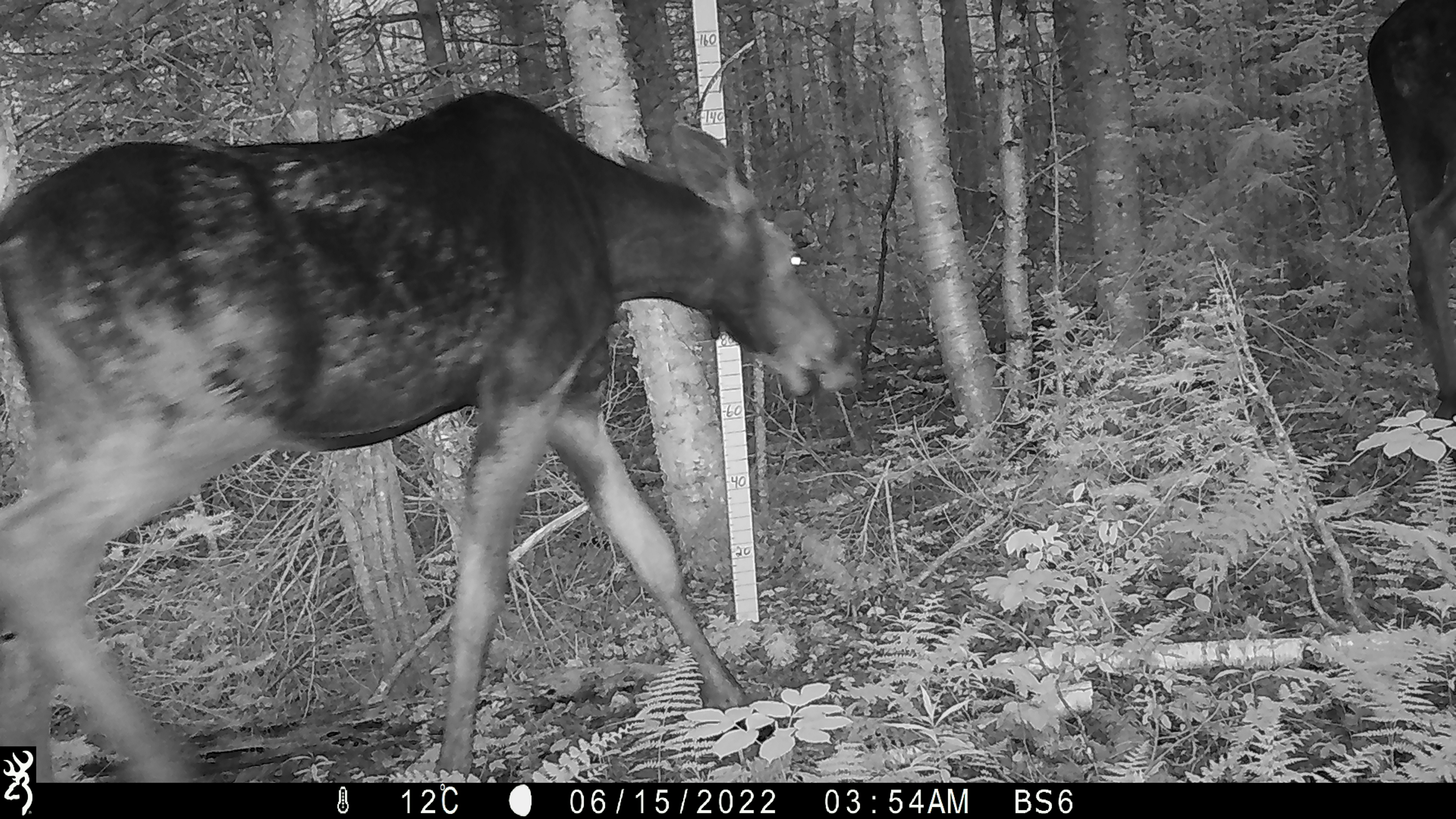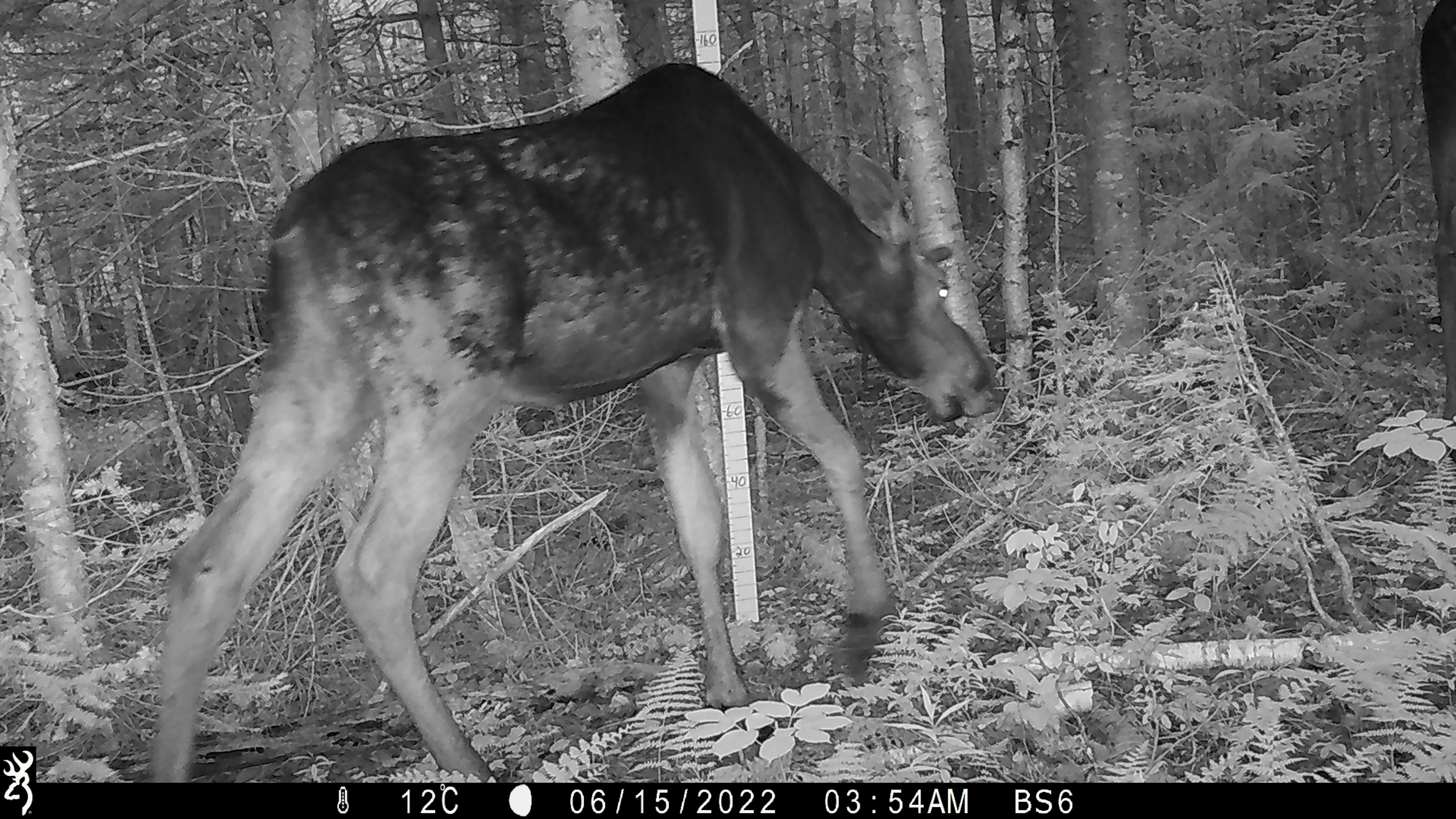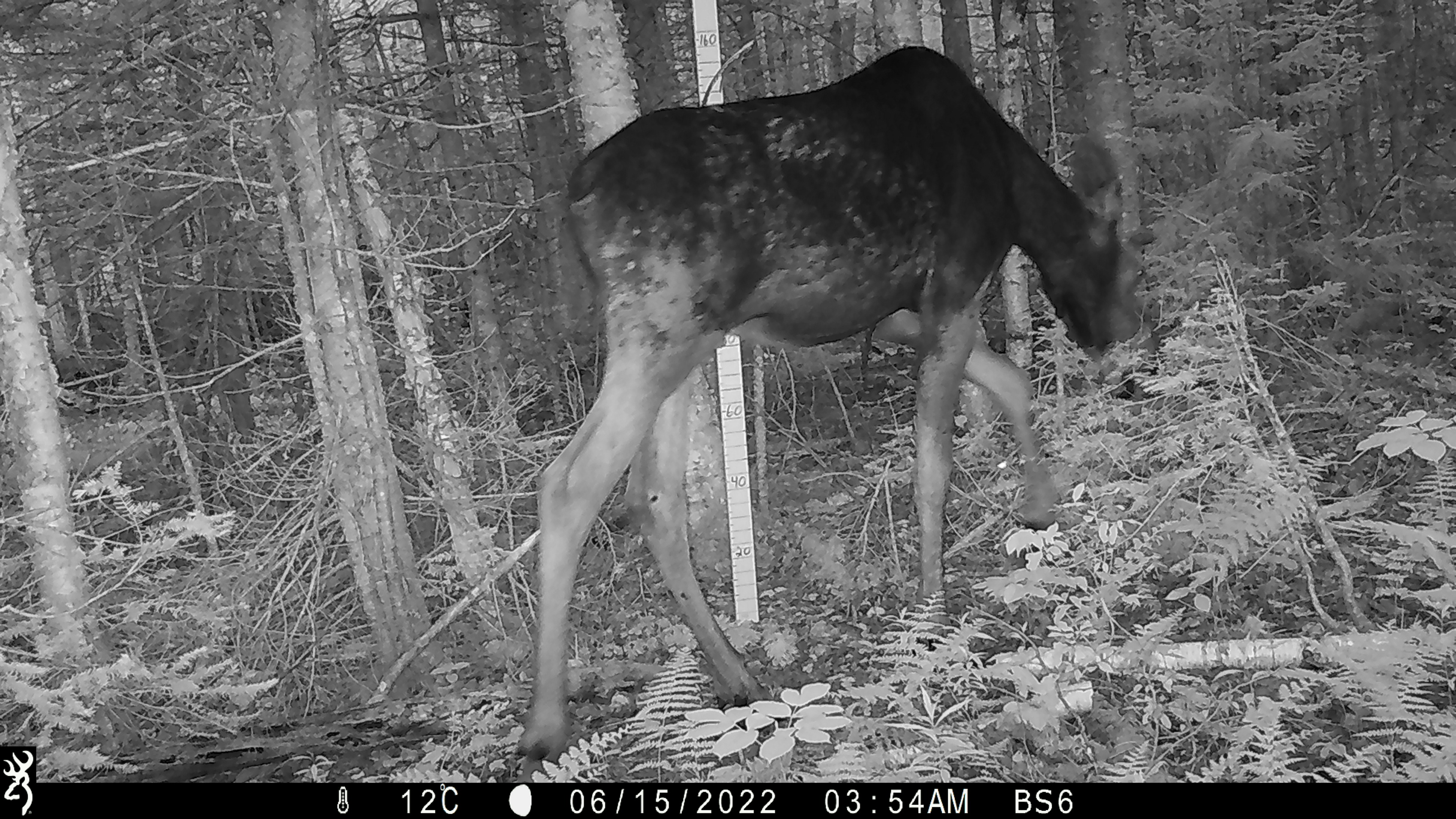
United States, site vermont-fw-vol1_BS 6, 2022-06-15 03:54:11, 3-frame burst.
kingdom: Animalia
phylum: Chordata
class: Mammalia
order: Artiodactyla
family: Cervidae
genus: Alces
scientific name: Alces alces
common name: moose